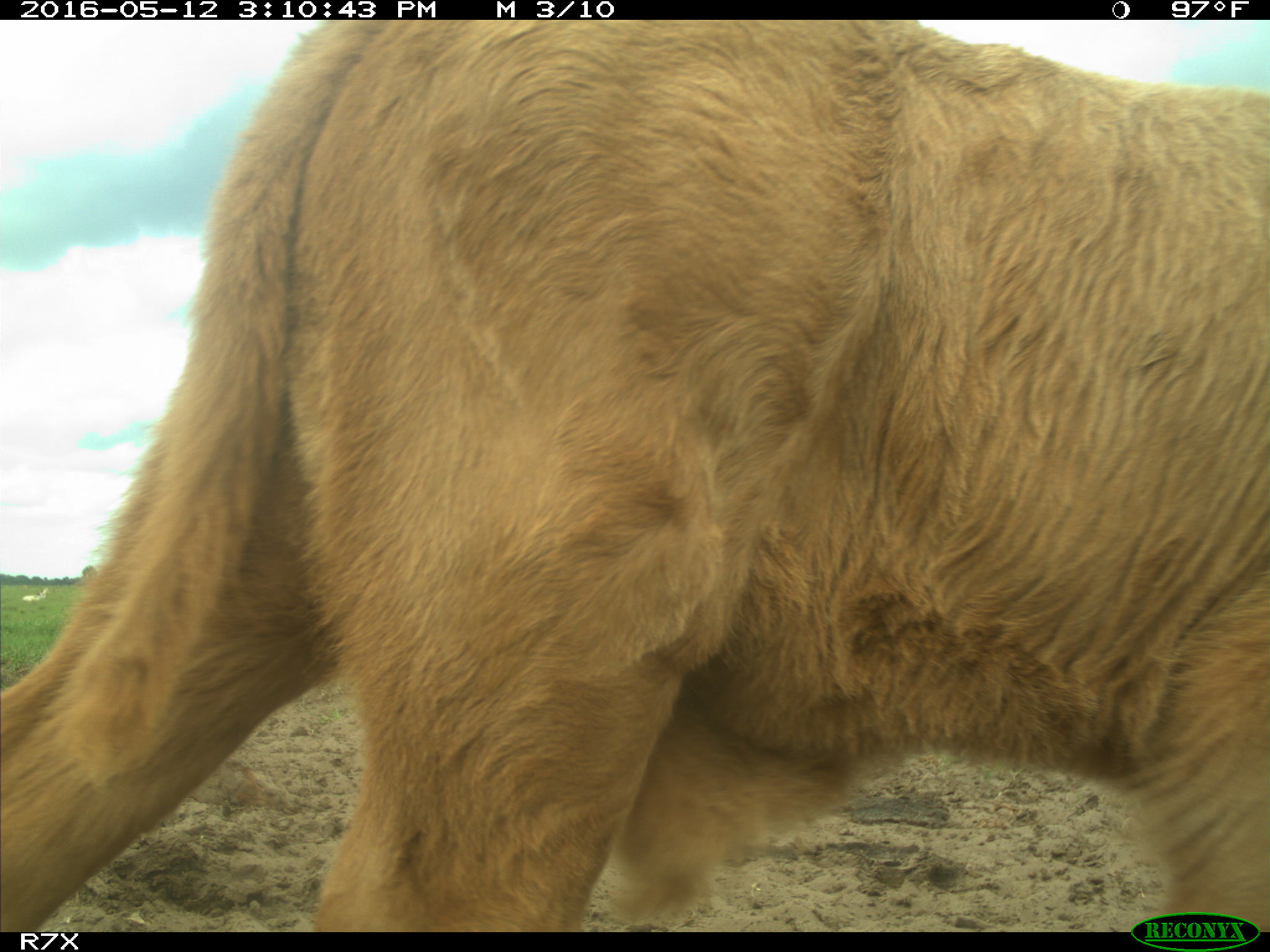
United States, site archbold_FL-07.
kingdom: Animalia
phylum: Chordata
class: Mammalia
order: Artiodactyla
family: Bovidae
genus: Bos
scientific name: Bos taurus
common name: domestic cow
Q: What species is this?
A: Bos taurus (domestic cow).